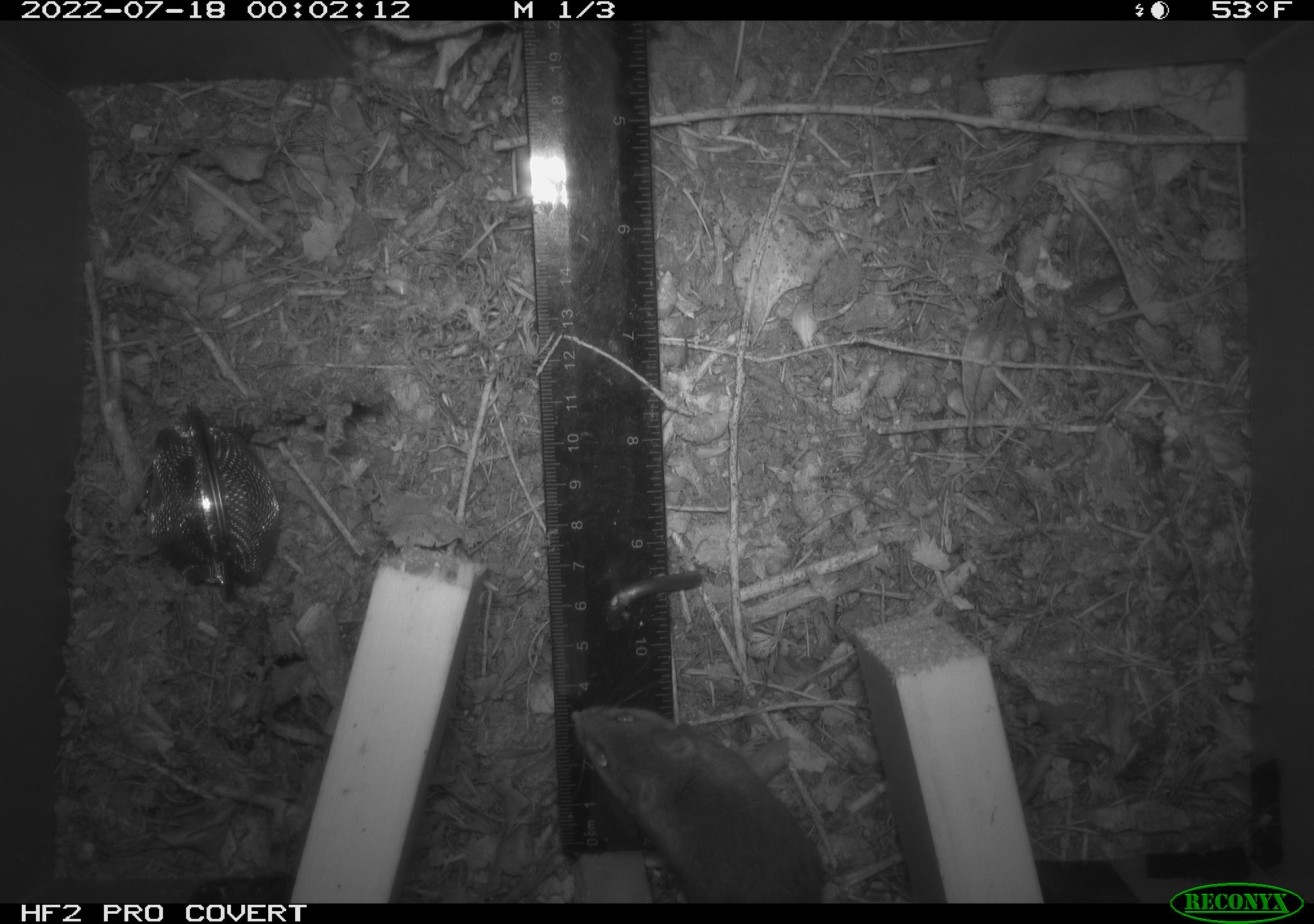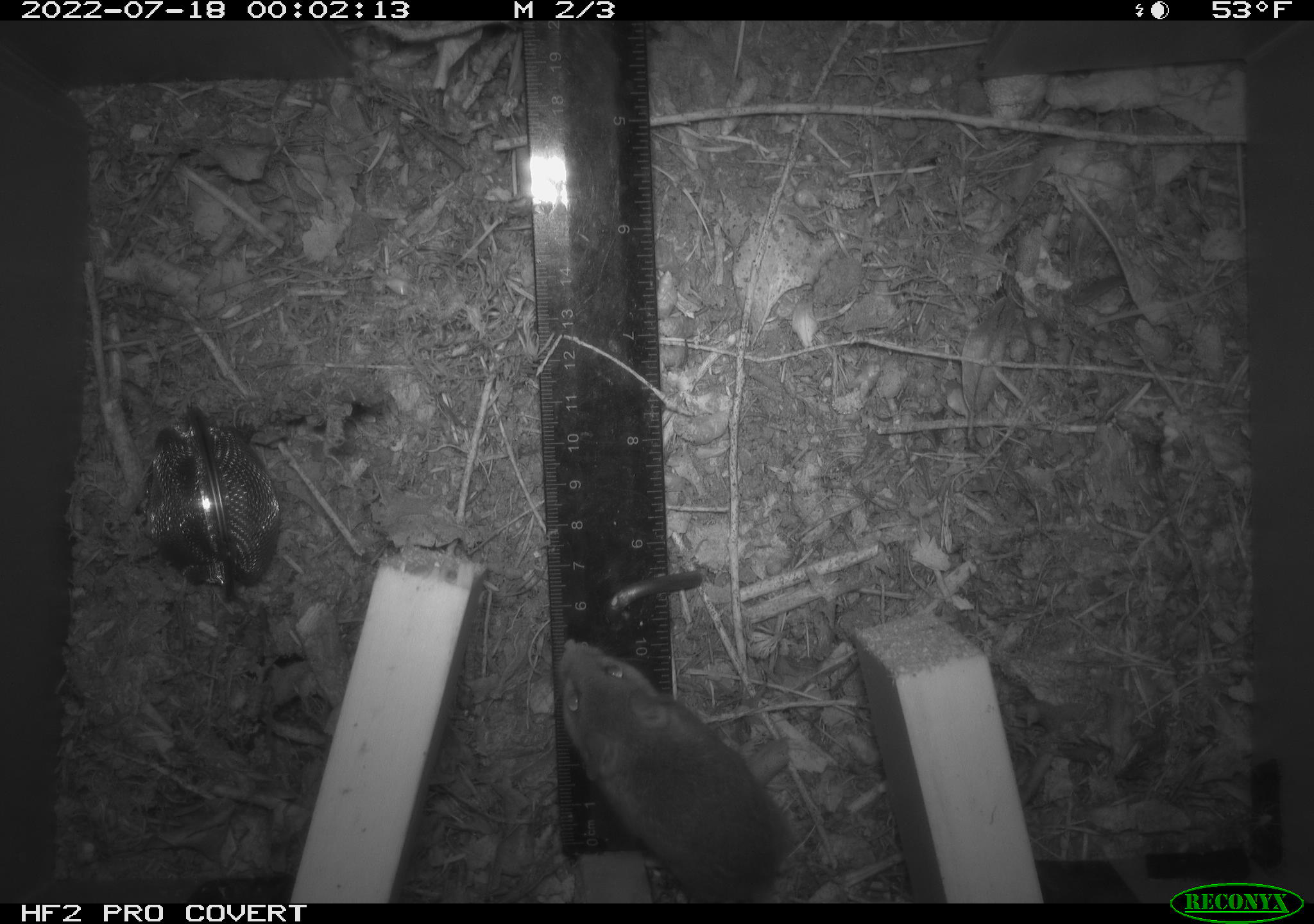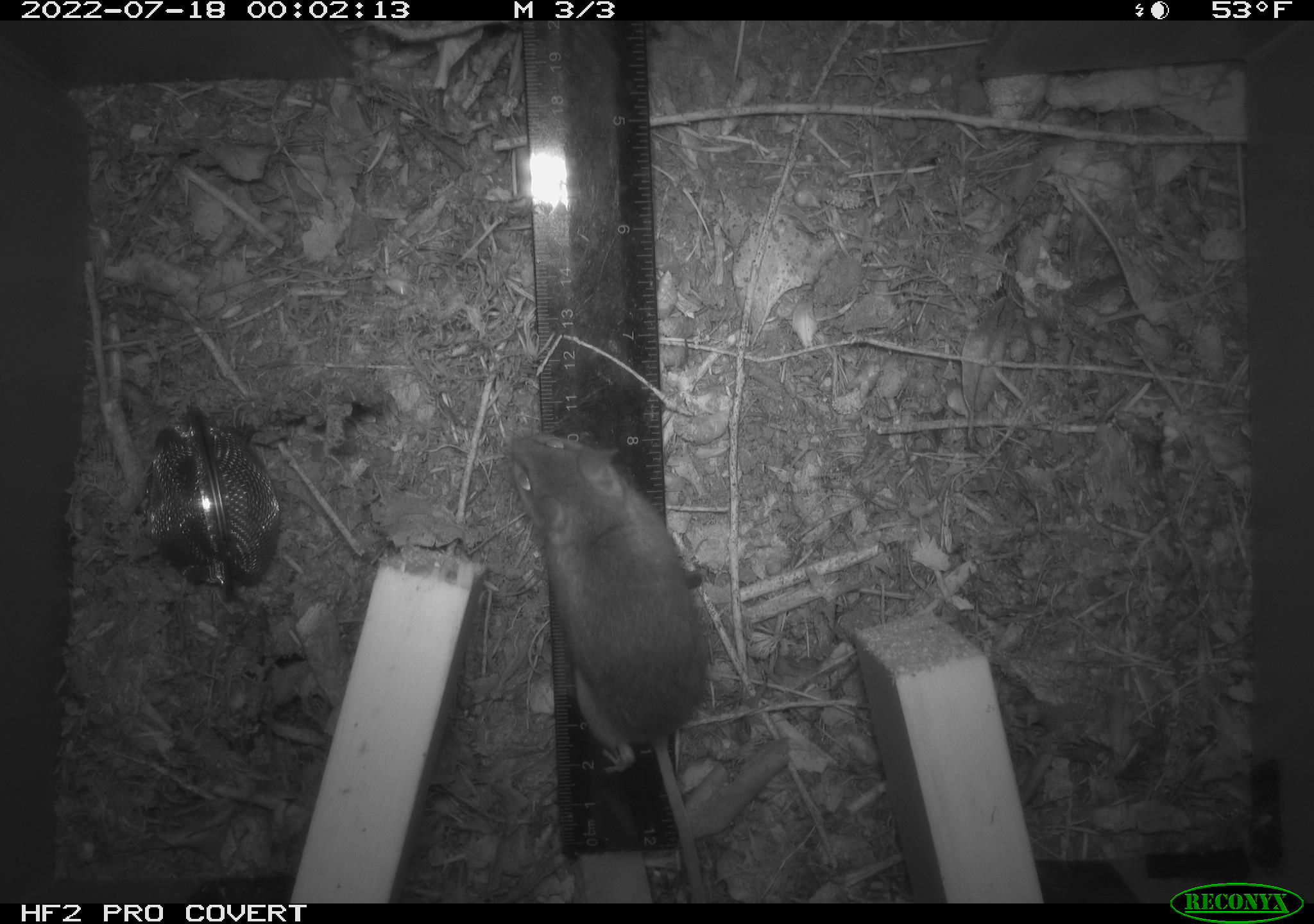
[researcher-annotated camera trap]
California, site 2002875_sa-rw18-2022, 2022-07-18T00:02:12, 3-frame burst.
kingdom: Animalia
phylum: Chordata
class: Mammalia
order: Rodentia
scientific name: Rodentia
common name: mouse species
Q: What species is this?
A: Mouse species (Rodentia).